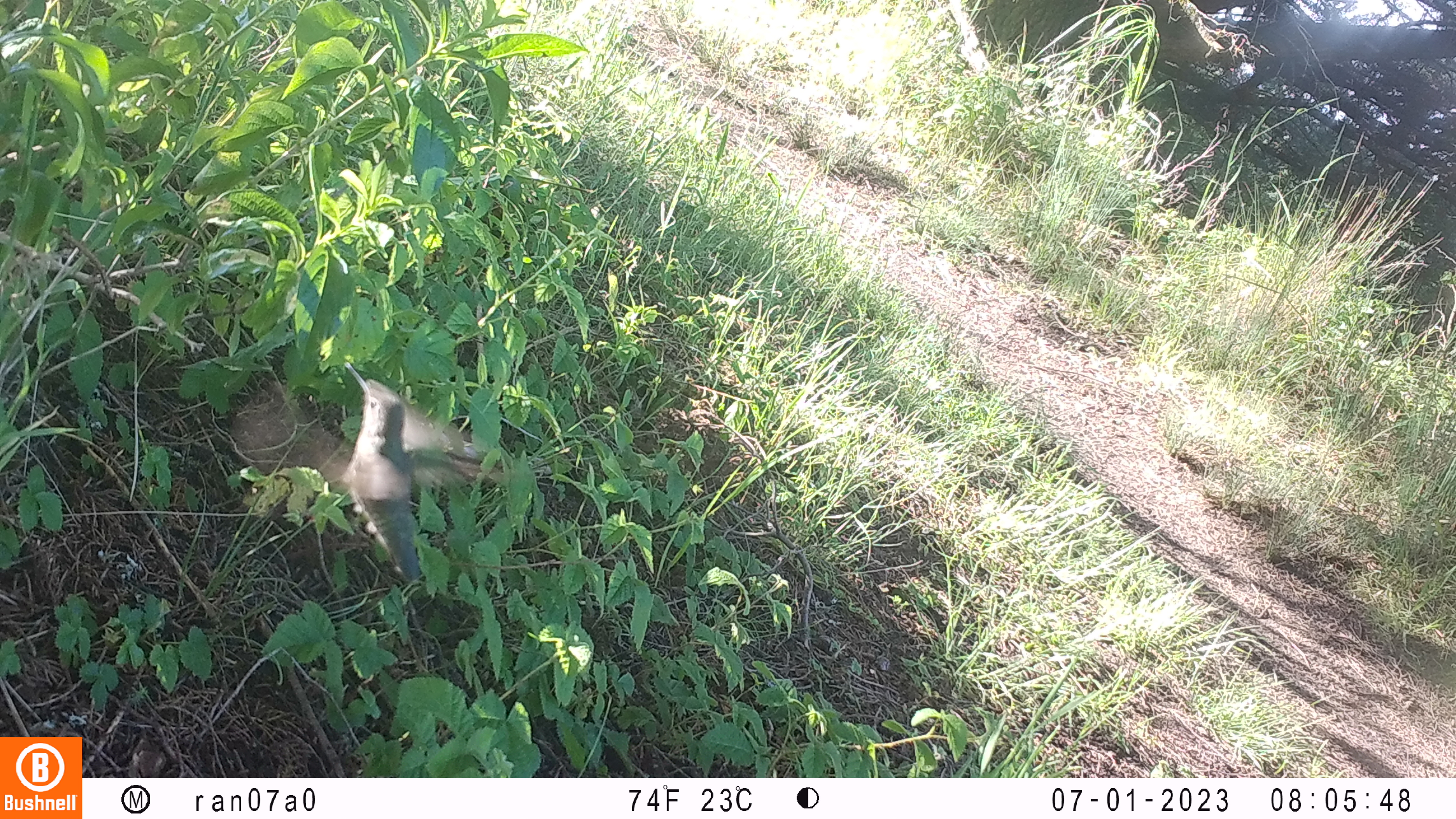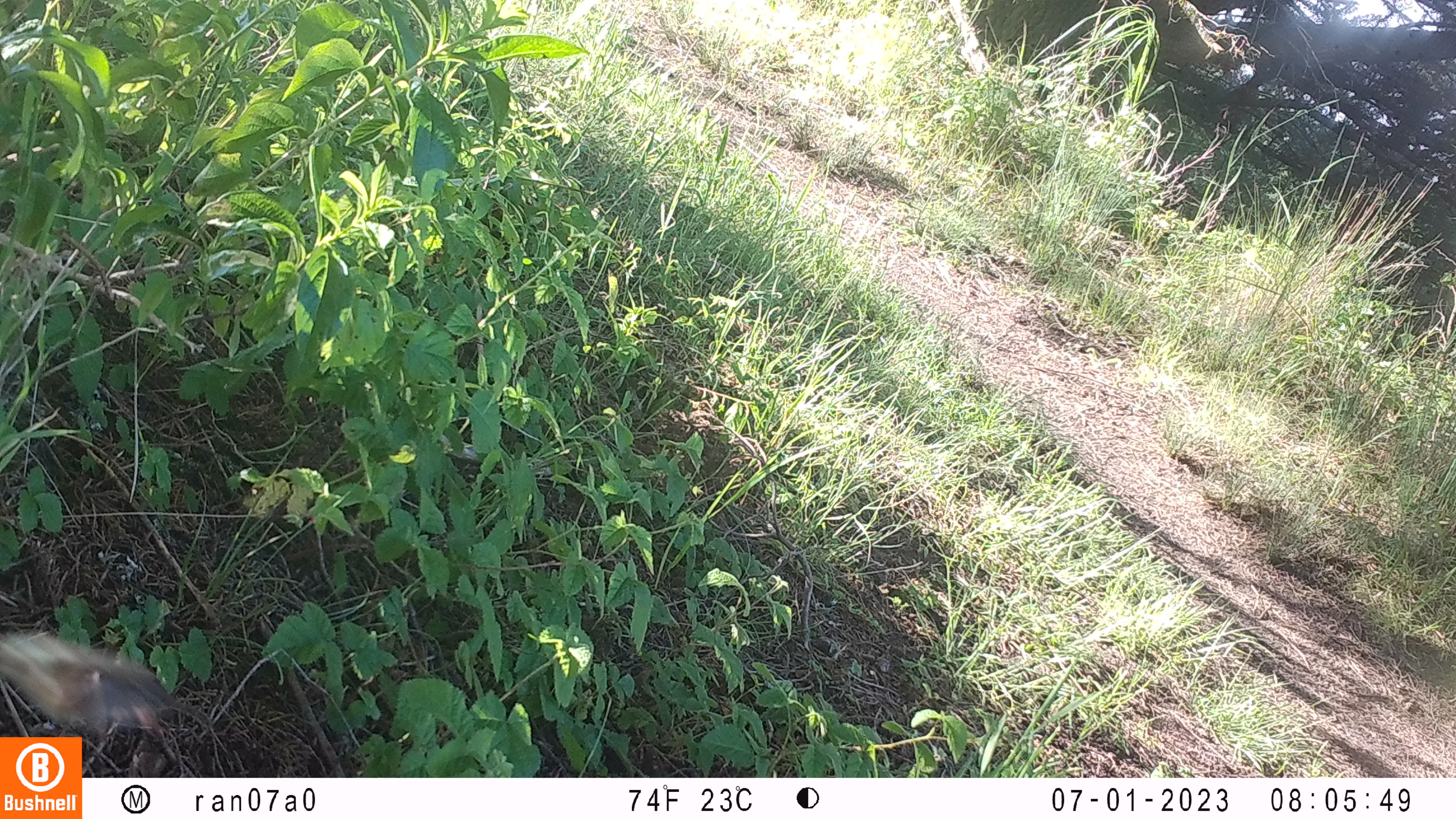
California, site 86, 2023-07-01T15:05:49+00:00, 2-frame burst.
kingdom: Animalia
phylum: Chordata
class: Aves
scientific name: Aves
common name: bird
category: unknown bird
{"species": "unknown bird (bird) (Aves)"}